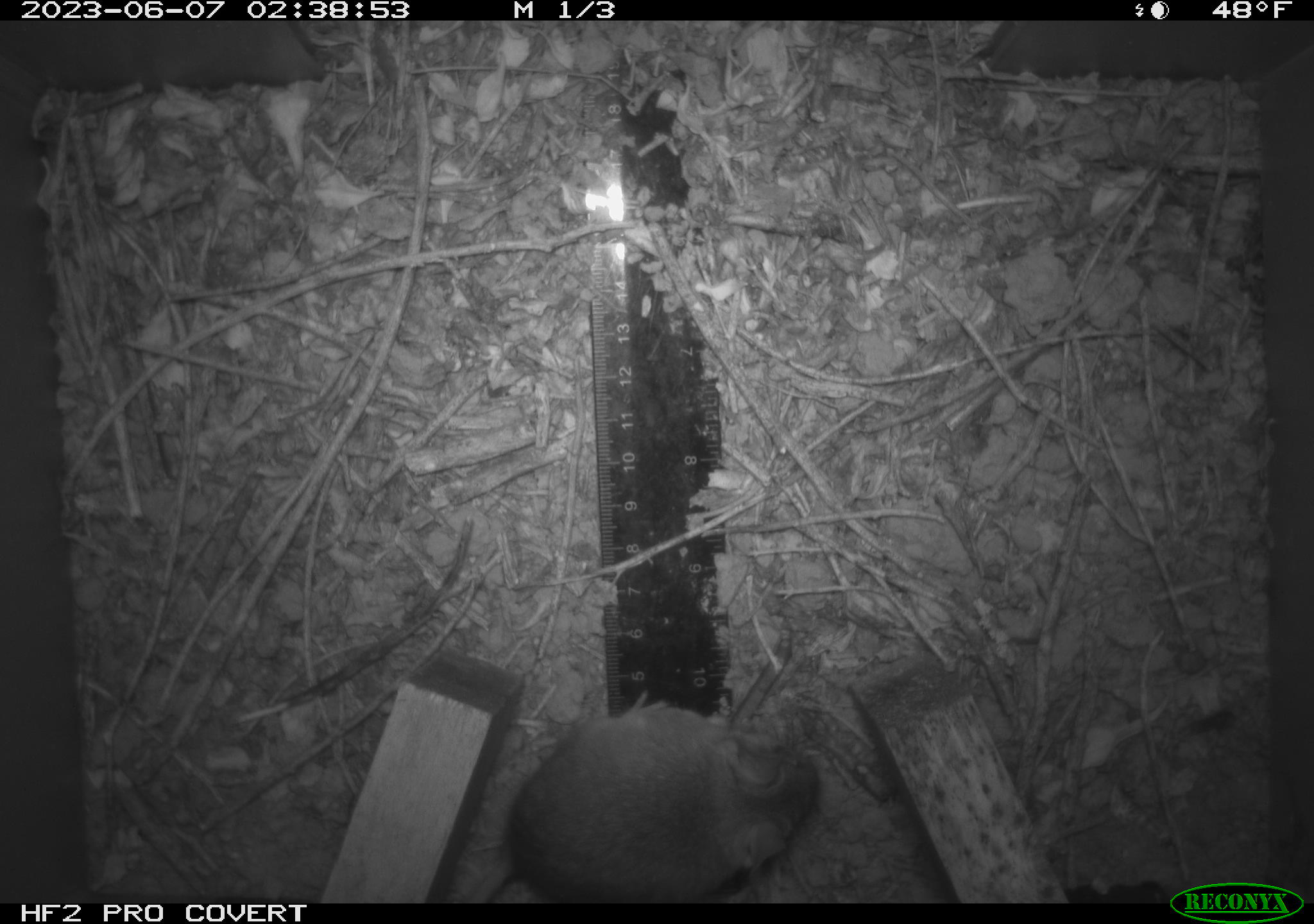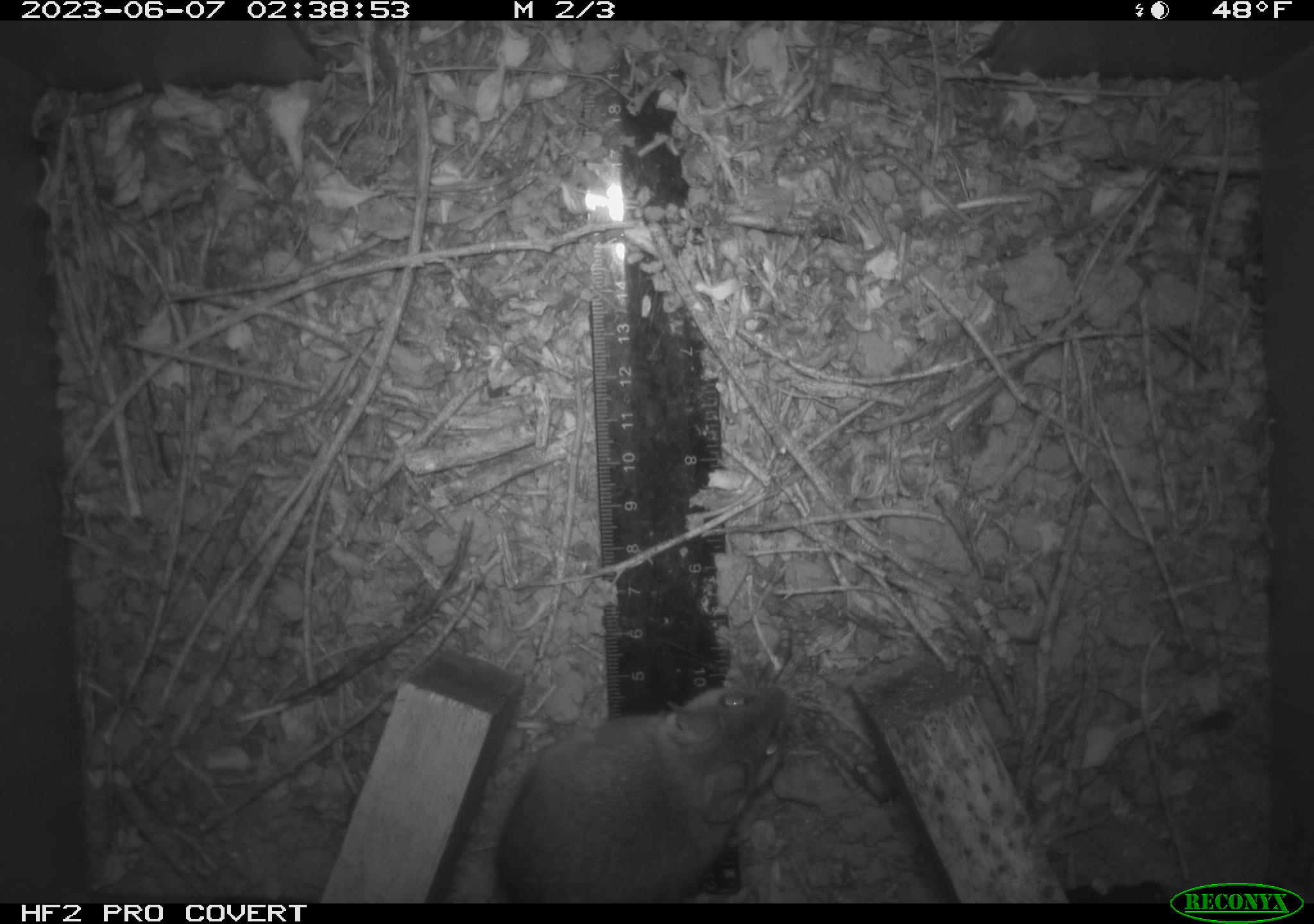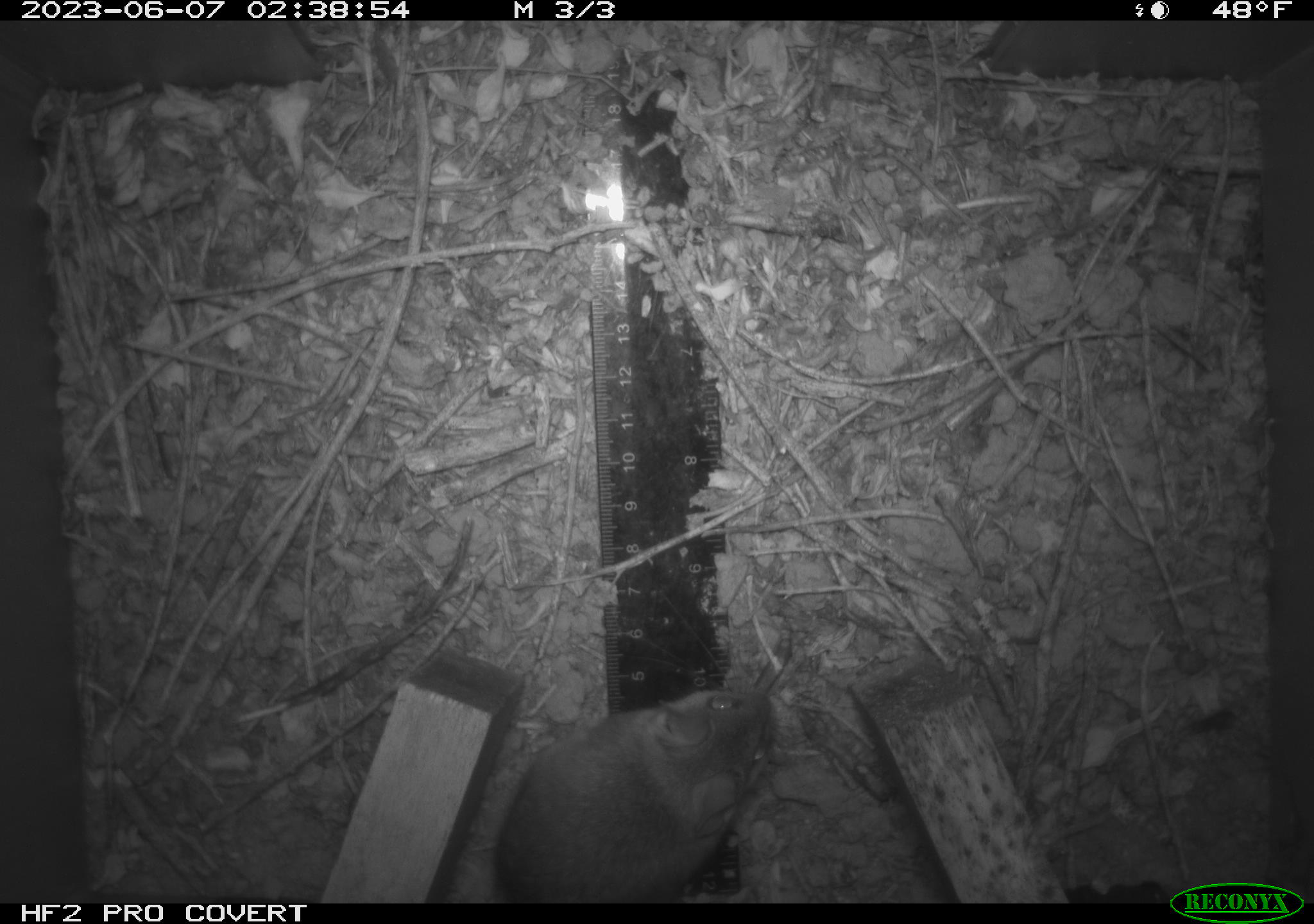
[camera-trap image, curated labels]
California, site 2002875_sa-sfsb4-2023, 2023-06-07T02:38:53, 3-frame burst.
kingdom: Animalia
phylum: Chordata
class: Mammalia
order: Rodentia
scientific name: Rodentia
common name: mouse species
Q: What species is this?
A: Mouse species (Rodentia).